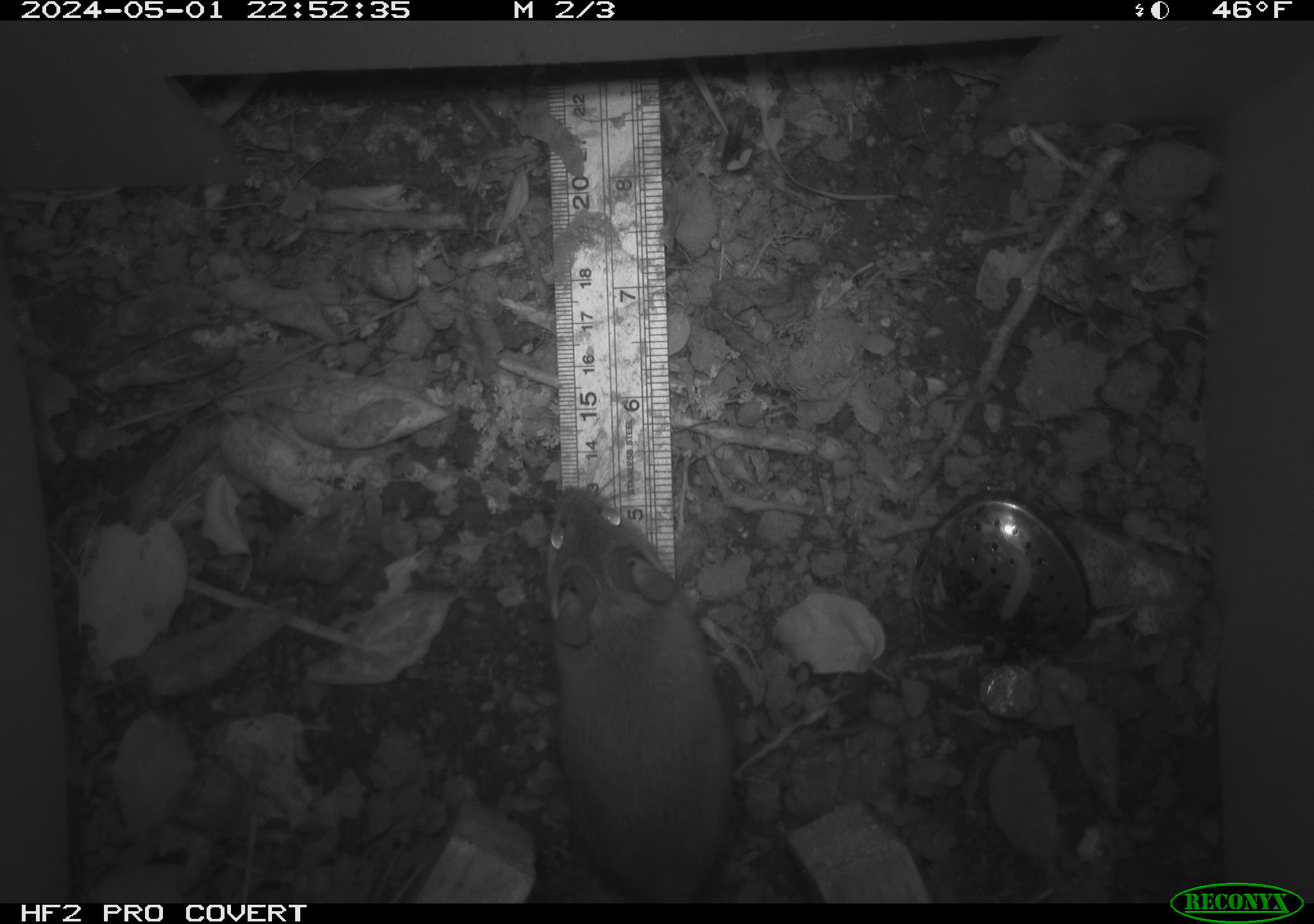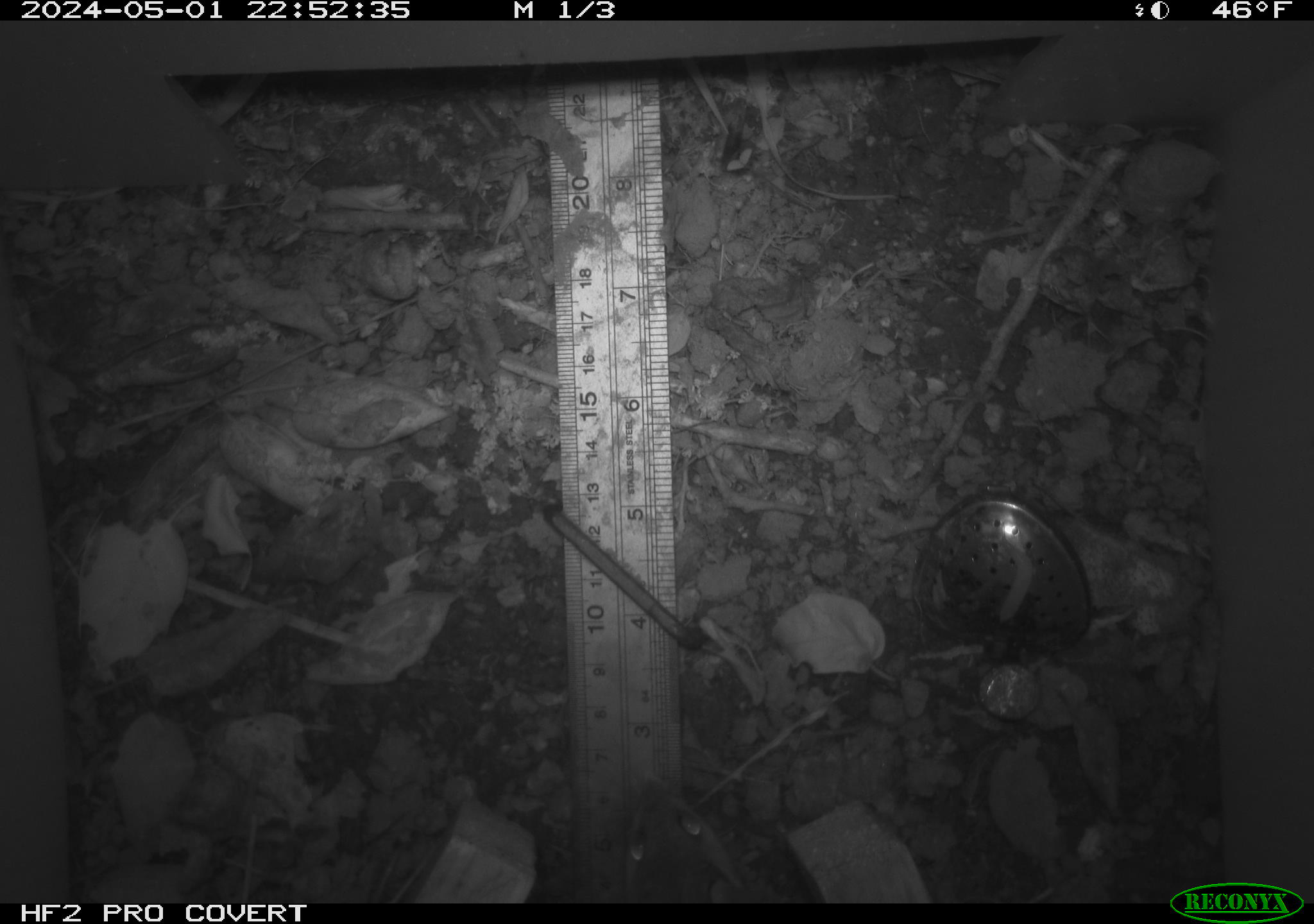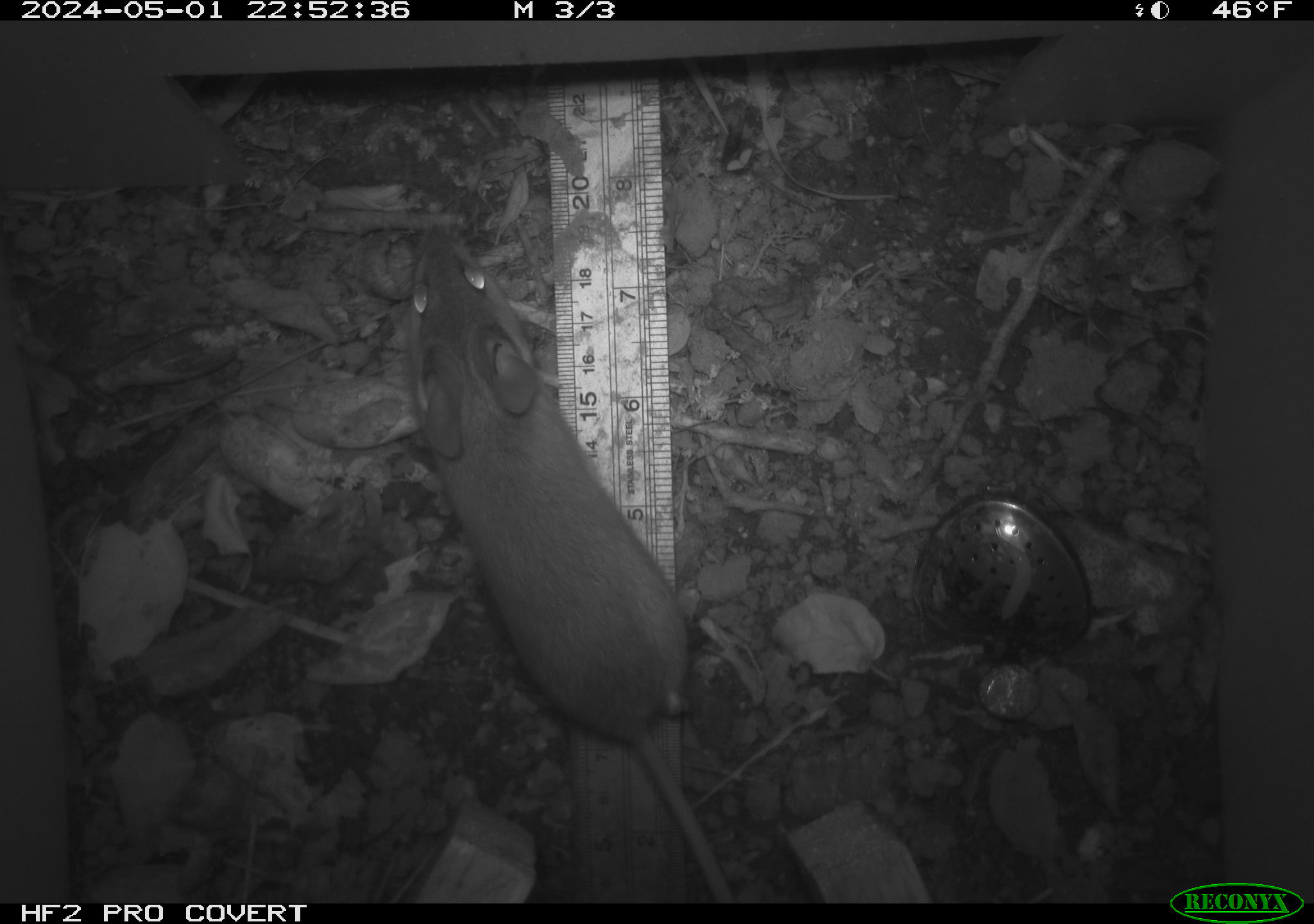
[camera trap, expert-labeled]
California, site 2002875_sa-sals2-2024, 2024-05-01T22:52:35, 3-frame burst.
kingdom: Animalia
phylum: Chordata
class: Mammalia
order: Rodentia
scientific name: Rodentia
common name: rodent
Rodent (Rodentia).